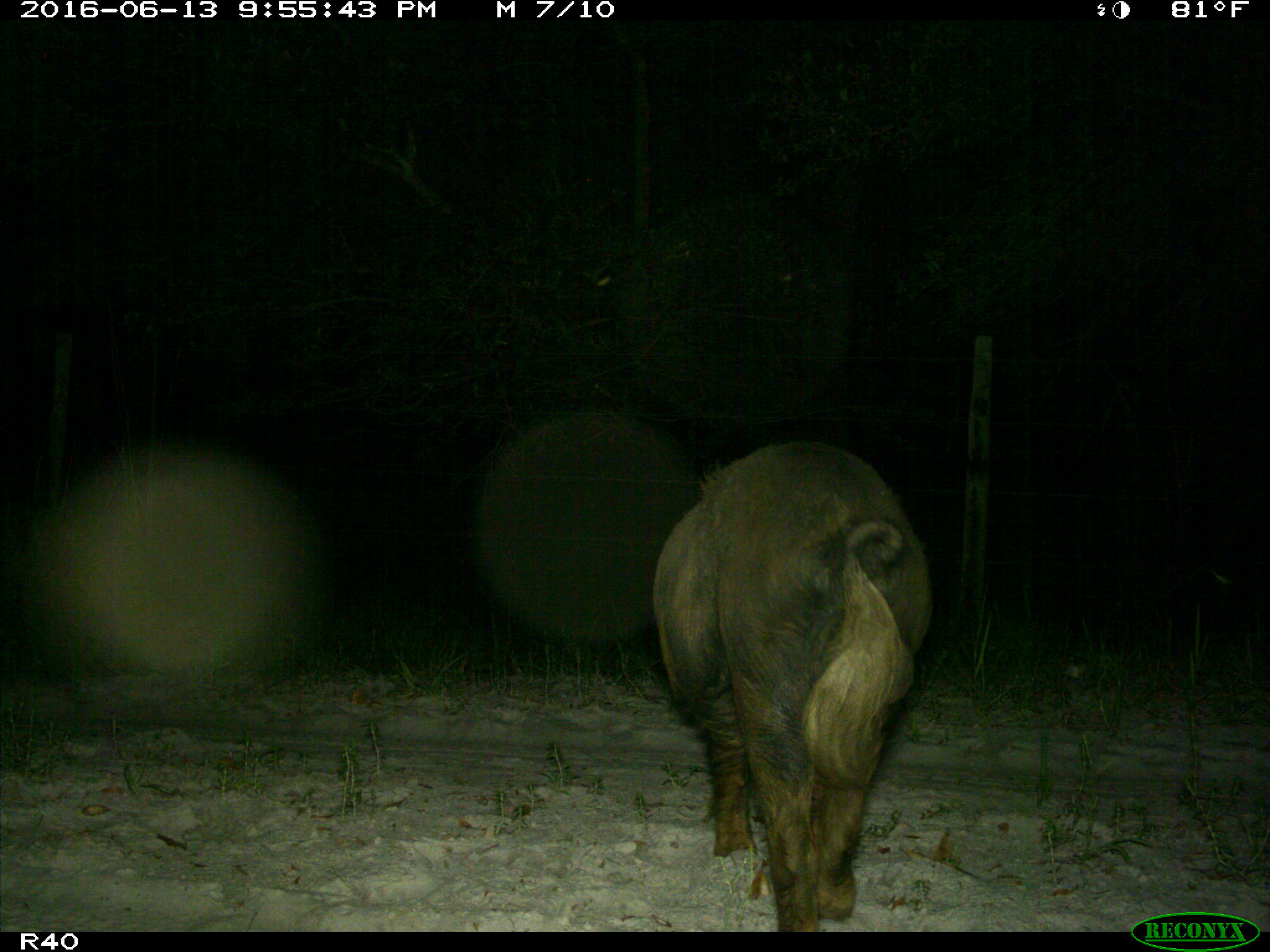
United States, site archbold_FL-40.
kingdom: Animalia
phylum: Chordata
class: Mammalia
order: Artiodactyla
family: Suidae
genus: Sus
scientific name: Sus scrofa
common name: wild boar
Sus scrofa (wild boar).